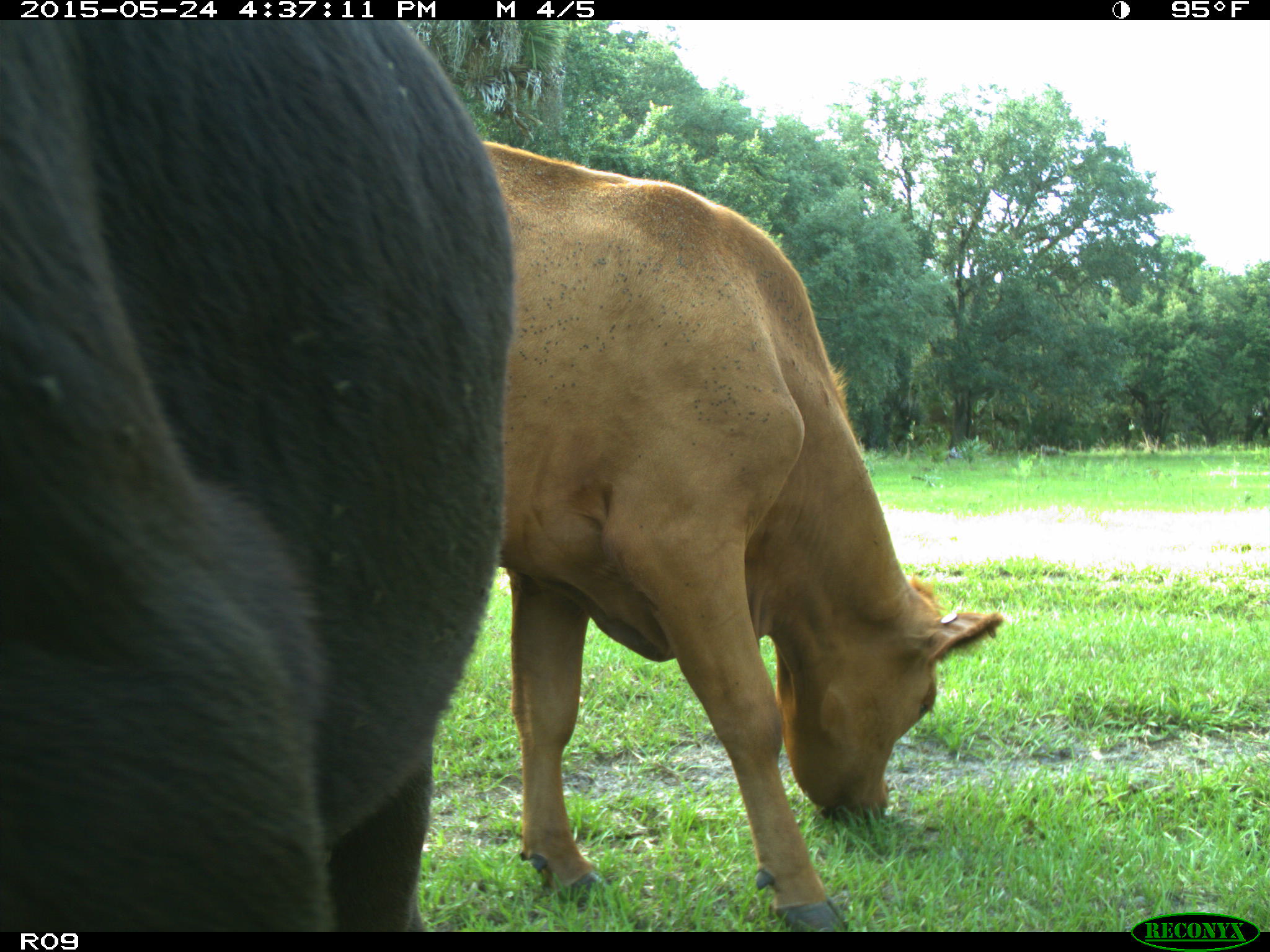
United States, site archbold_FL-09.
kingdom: Animalia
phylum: Chordata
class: Mammalia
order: Artiodactyla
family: Bovidae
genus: Bos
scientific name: Bos taurus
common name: domestic cow